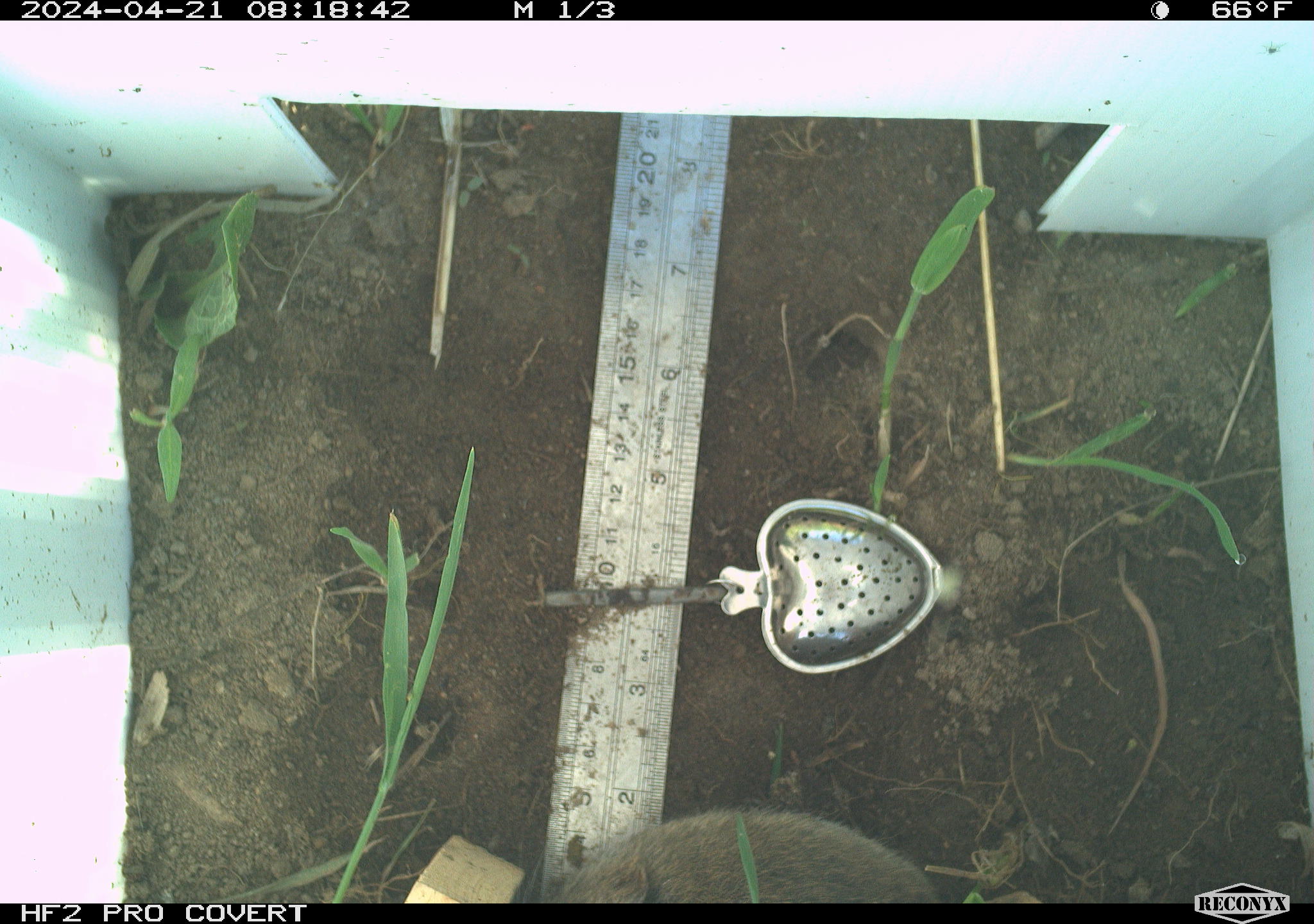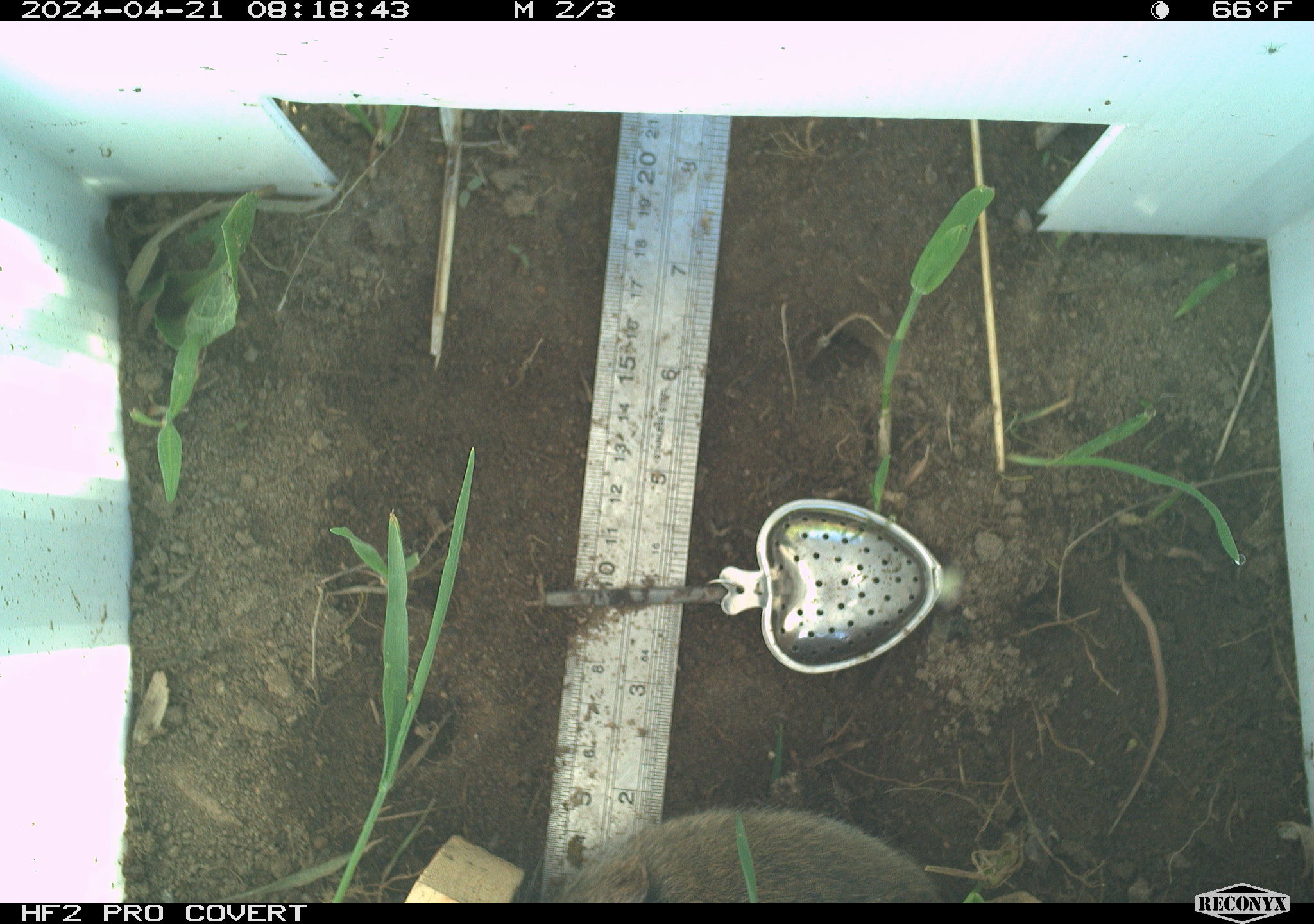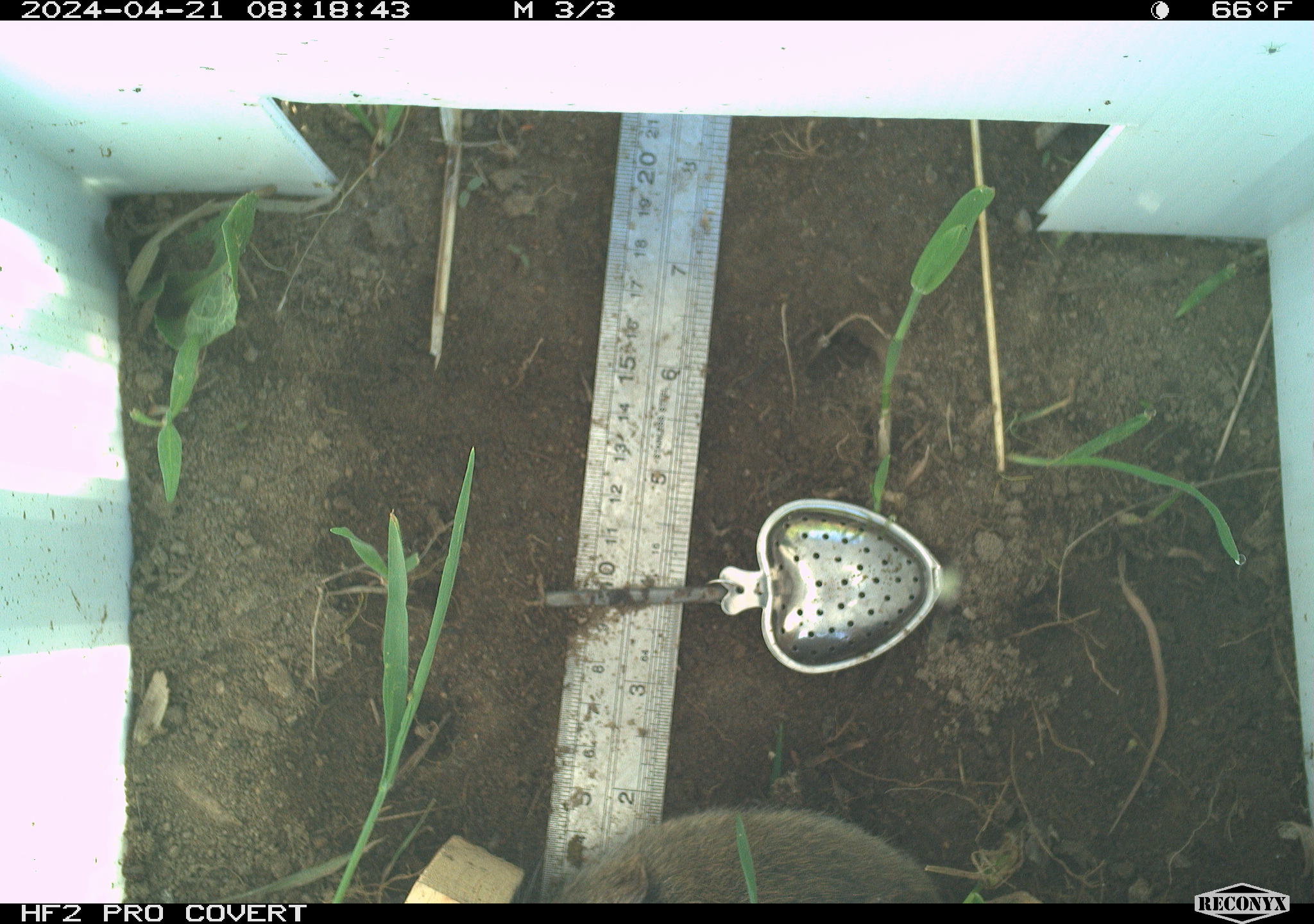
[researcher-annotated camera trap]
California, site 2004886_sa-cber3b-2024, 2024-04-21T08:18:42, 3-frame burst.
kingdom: Animalia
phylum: Chordata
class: Mammalia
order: Rodentia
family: Cricetidae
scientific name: Arvicolinae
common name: voles, lemmings, and muskrats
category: arvicolinae subfamily